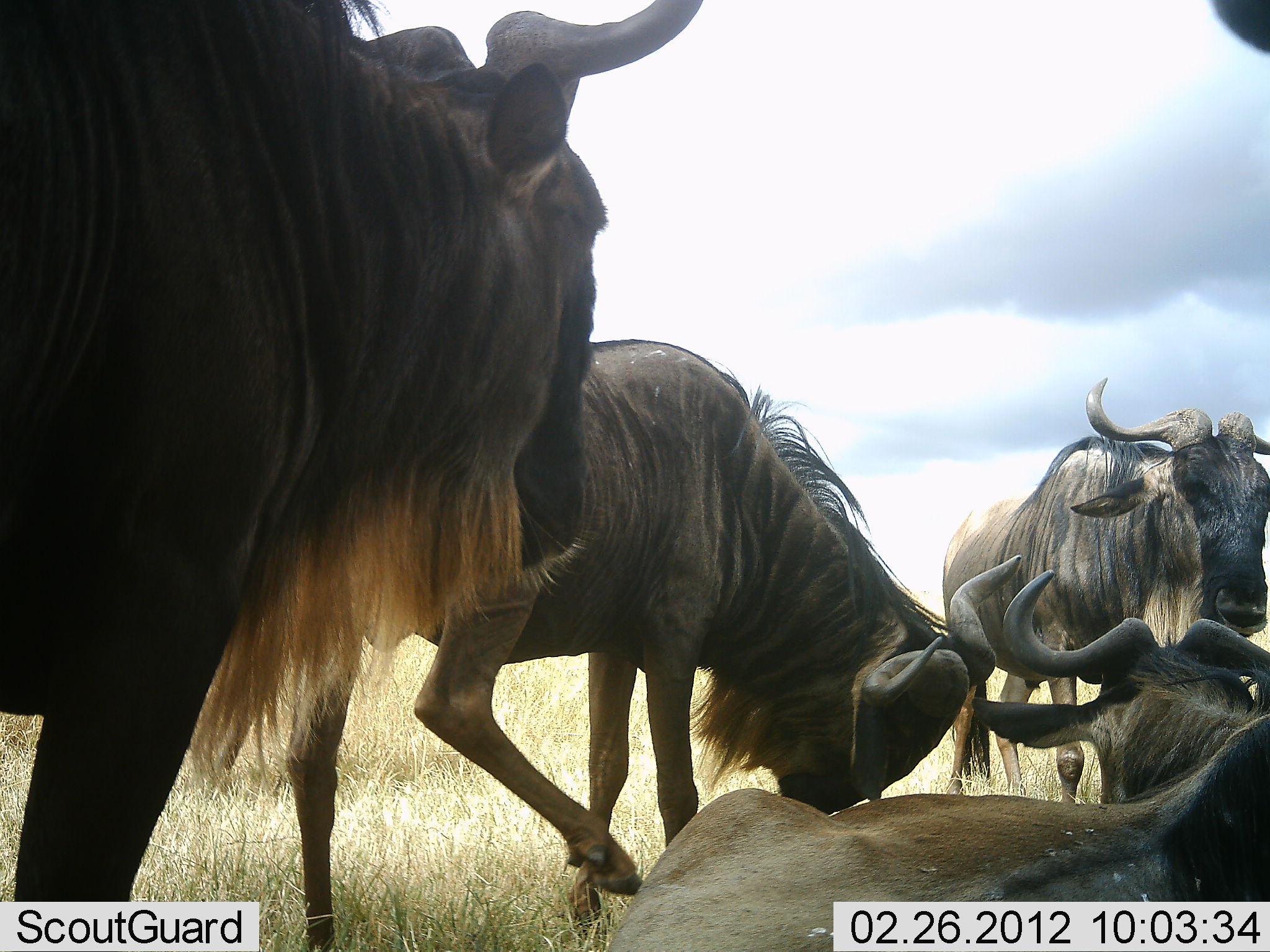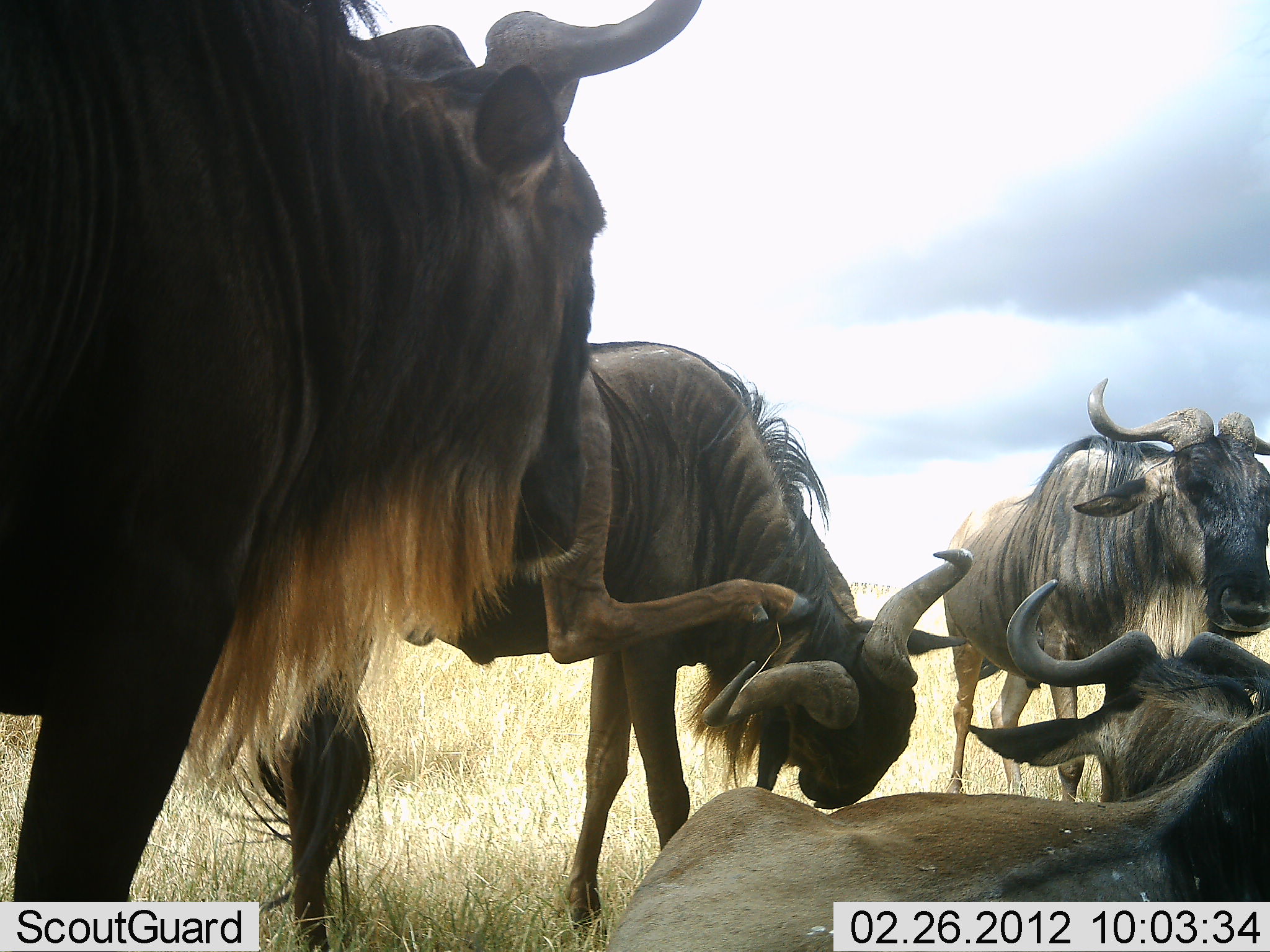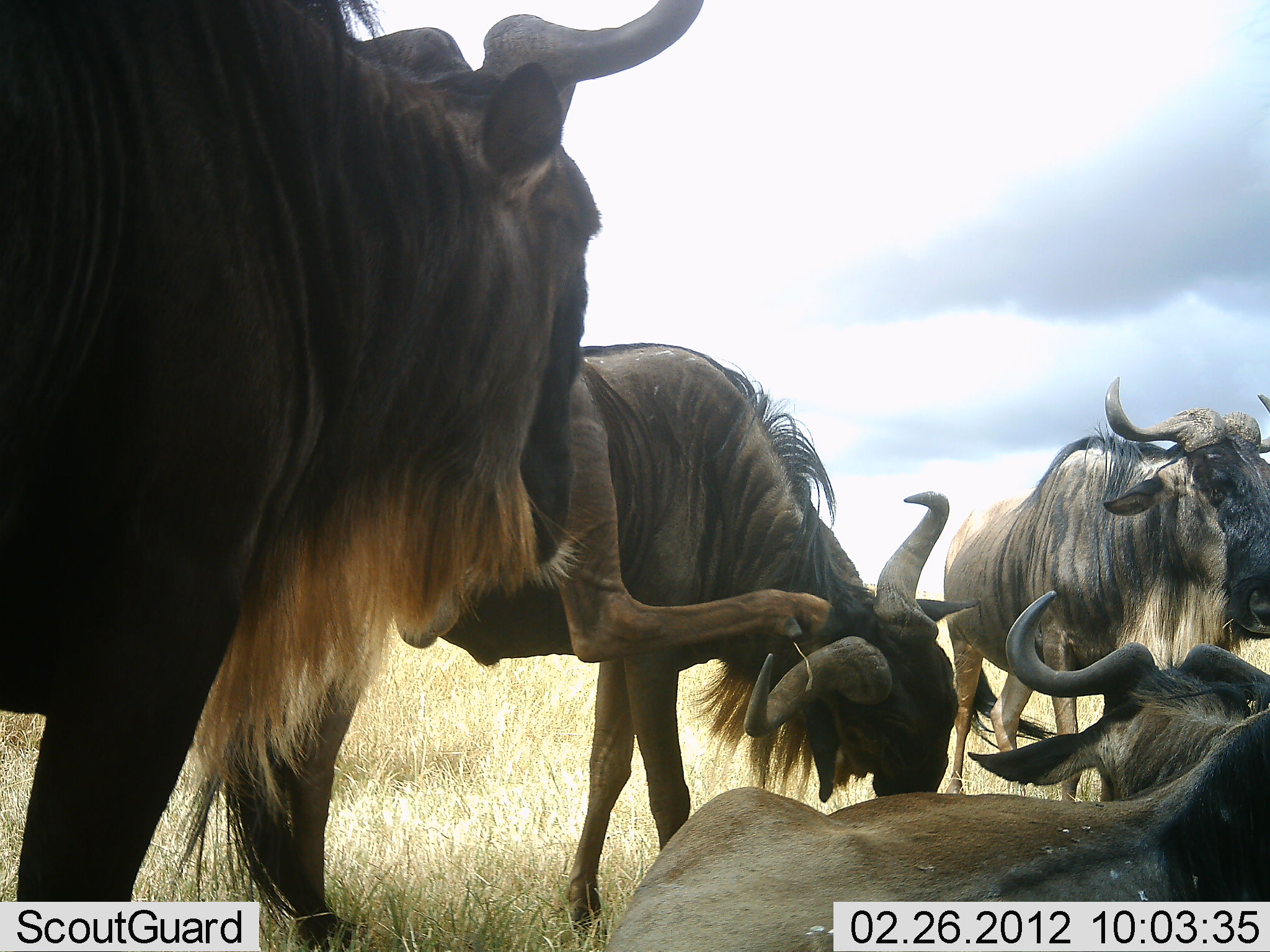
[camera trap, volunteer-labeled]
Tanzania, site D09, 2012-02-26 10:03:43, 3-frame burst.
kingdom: Animalia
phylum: Chordata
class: Mammalia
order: Artiodactyla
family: Bovidae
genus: Connochaetes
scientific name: Connochaetes taurinus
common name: blue wildebeest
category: wildebeest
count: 5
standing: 85%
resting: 88%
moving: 8%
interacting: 8%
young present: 0%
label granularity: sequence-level